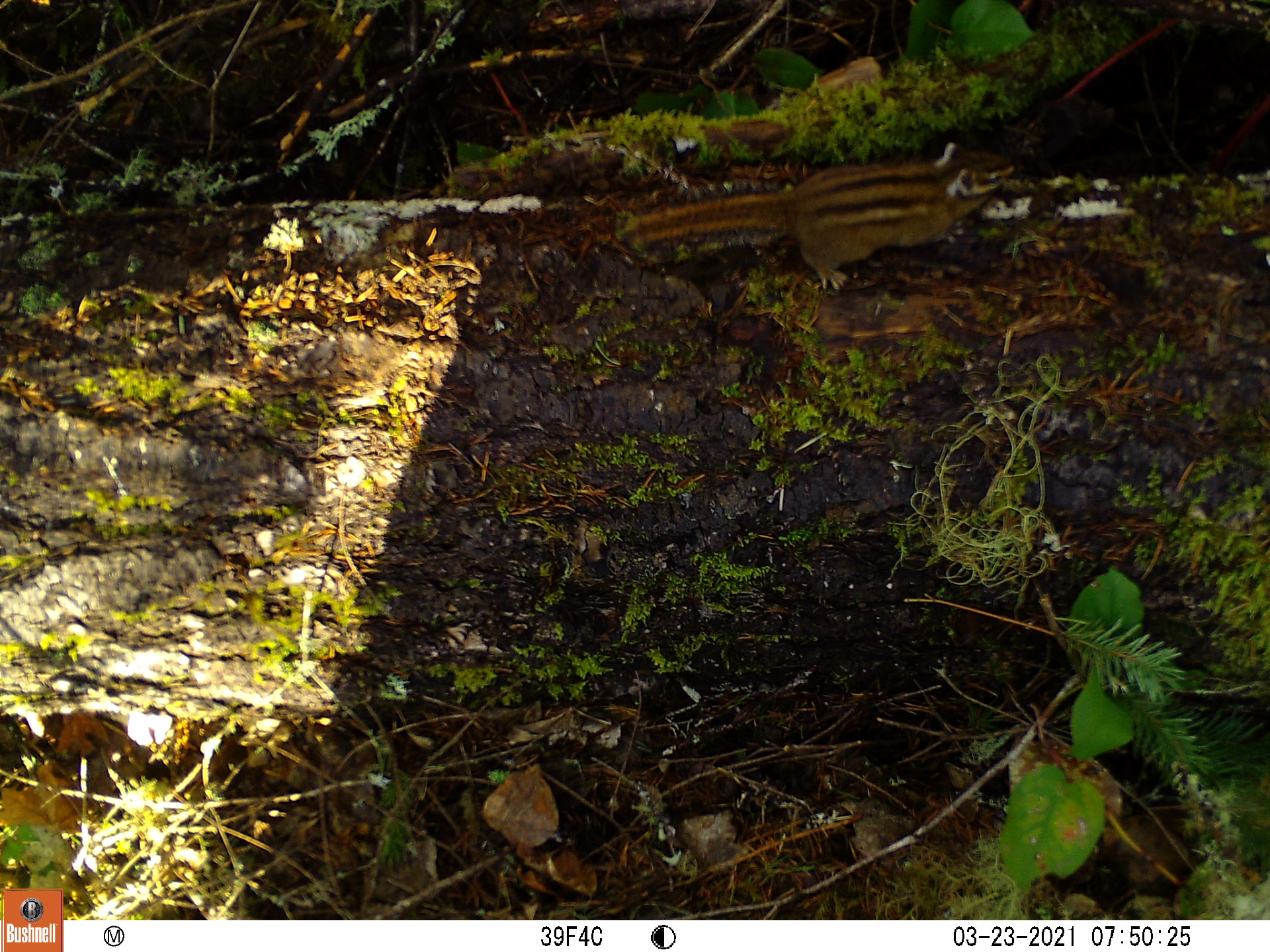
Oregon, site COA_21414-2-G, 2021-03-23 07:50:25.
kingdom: Animalia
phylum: Chordata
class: Mammalia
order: Rodentia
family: Sciuridae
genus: Neotamias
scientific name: Neotamias townsendii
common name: townsend's chipmunk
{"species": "townsend's chipmunk (Neotamias townsendii)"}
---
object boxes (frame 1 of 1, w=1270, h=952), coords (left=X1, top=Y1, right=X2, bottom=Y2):
townsend's chipmunk: (left=613, top=116, right=1044, bottom=307)